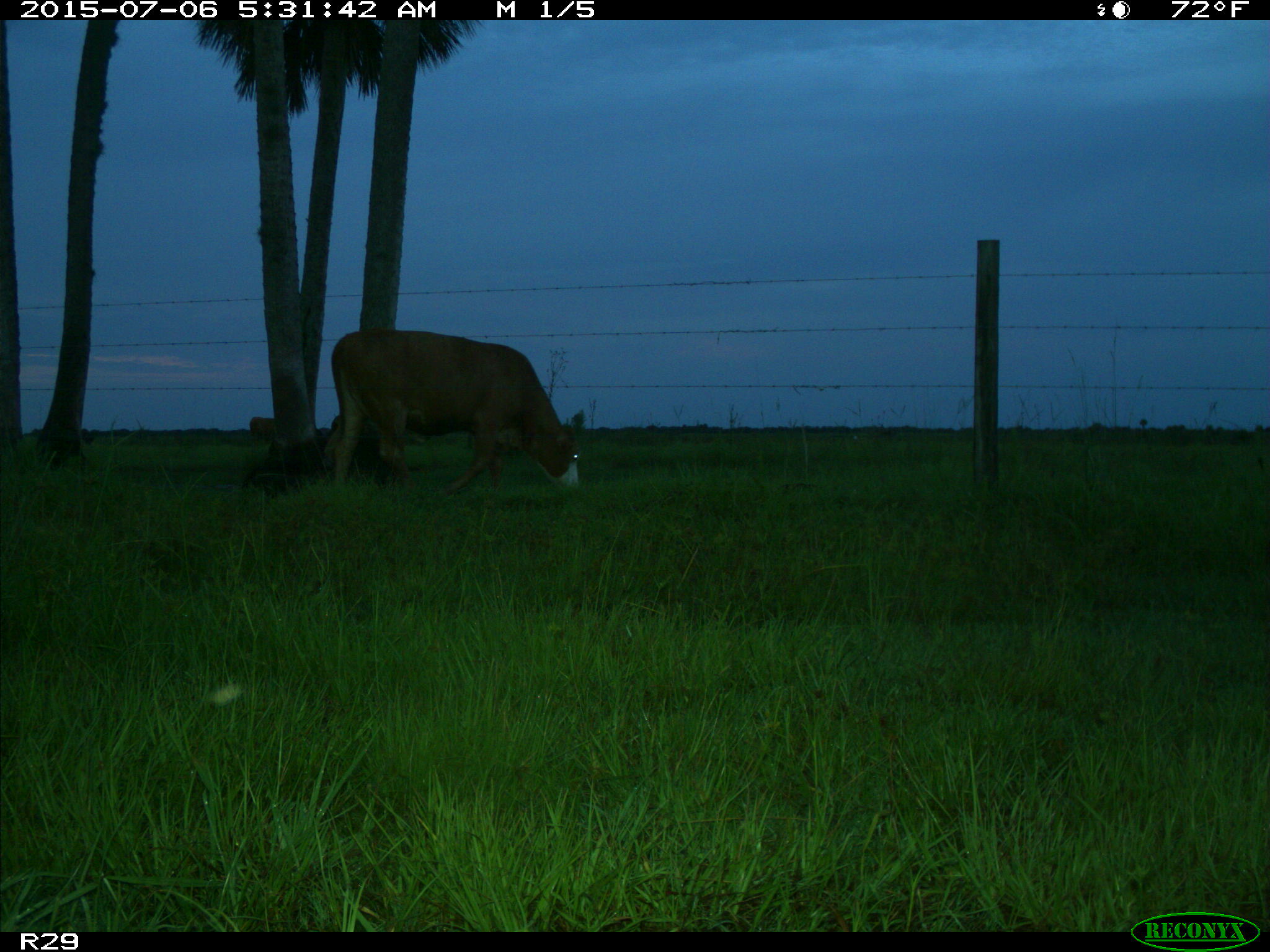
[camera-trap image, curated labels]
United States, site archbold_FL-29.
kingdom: Animalia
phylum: Chordata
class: Mammalia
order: Artiodactyla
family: Bovidae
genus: Bos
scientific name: Bos taurus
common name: domestic cow